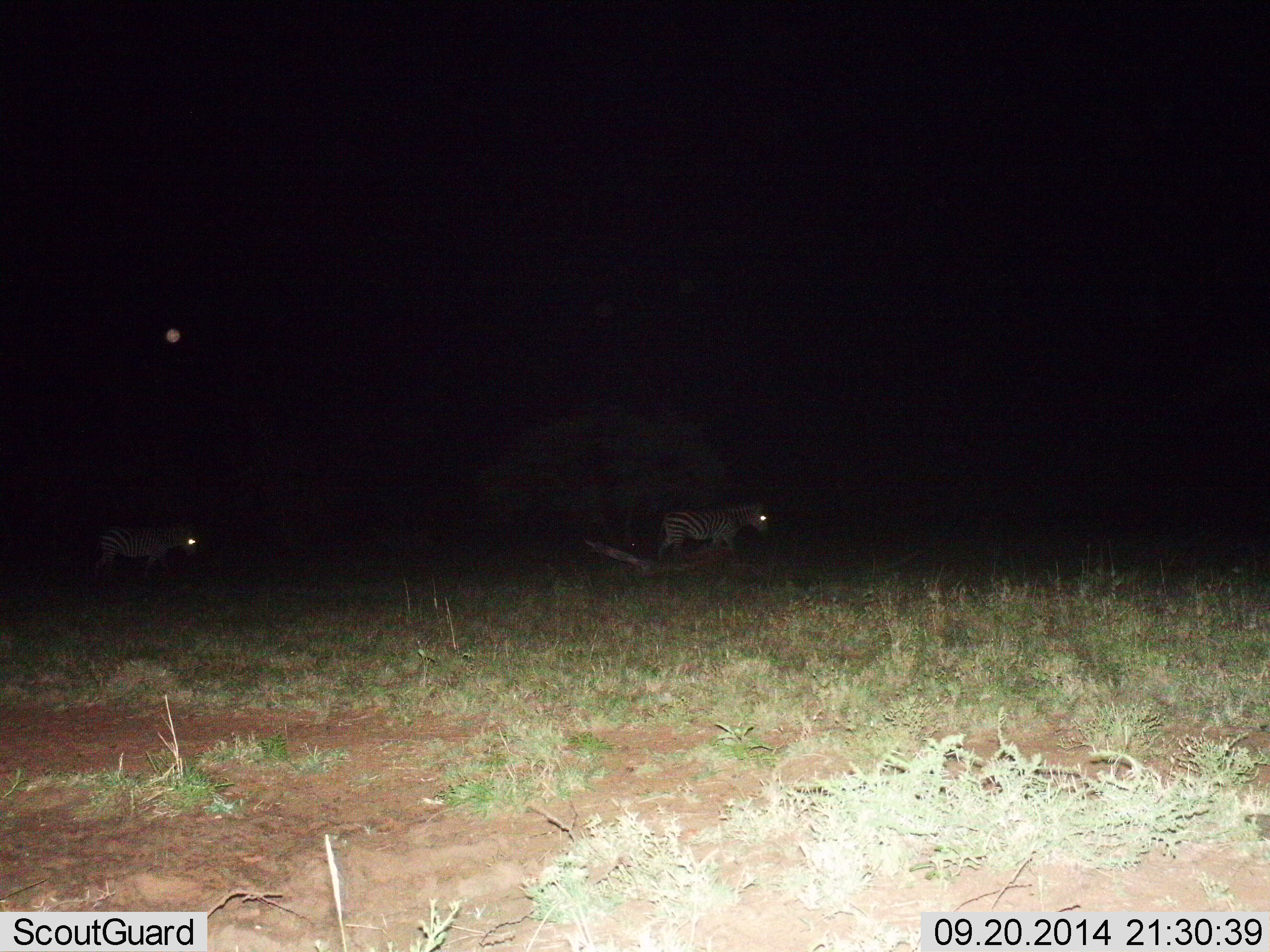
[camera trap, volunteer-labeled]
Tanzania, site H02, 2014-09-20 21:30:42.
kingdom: Animalia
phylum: Chordata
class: Mammalia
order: Perissodactyla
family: Equidae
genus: Equus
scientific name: Equus quagga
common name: plains zebra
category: zebra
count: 2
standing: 0%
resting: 0%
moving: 100%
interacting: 0%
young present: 0%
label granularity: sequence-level